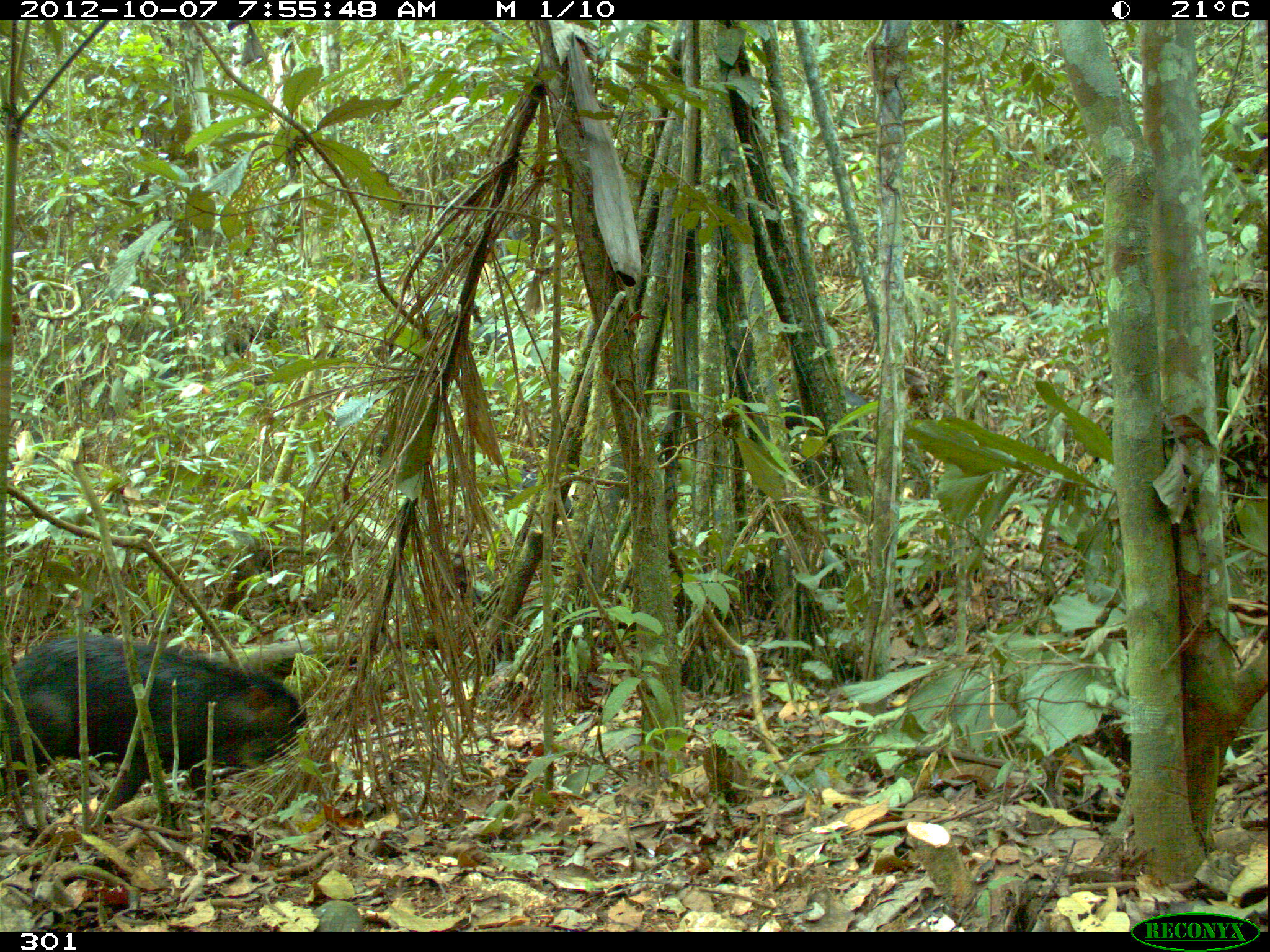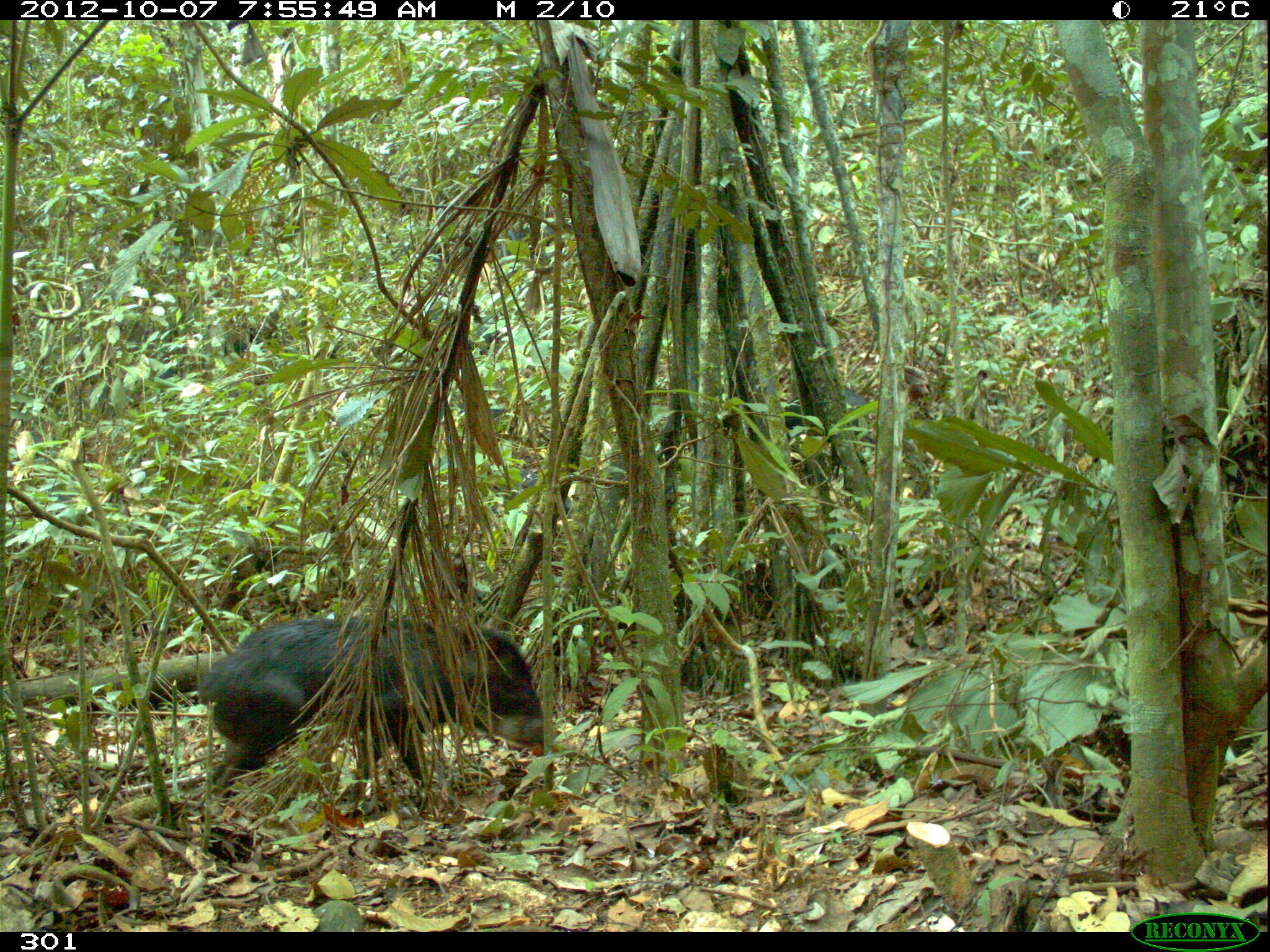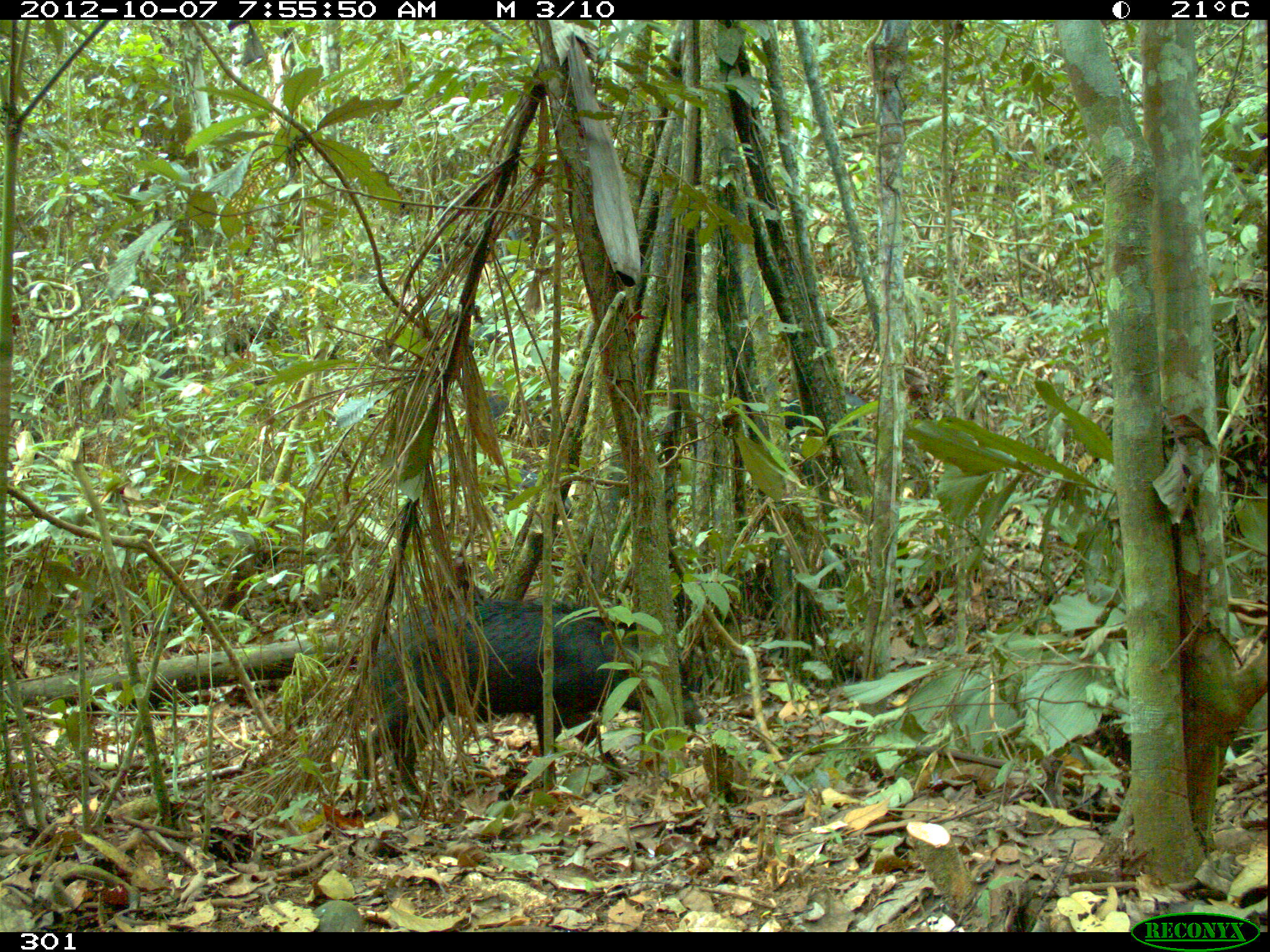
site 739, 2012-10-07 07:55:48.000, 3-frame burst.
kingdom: Animalia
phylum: Chordata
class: Mammalia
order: Artiodactyla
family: Tayassuidae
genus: Tayassu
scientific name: Tayassu pecari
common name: white-lipped peccary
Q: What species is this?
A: Tayassu pecari (white-lipped peccary).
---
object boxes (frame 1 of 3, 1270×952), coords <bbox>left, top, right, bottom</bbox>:
tayassu pecari: <bbox>0, 634, 309, 824</bbox>; <bbox>783, 389, 876, 448</bbox>; <bbox>490, 464, 572, 520</bbox>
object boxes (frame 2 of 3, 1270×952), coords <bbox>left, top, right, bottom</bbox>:
tayassu pecari: <bbox>201, 614, 543, 795</bbox>; <bbox>763, 385, 876, 446</bbox>; <bbox>492, 470, 573, 519</bbox>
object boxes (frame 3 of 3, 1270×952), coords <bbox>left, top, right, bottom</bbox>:
tayassu pecari: <bbox>350, 597, 706, 799</bbox>; <bbox>486, 466, 573, 527</bbox>; <bbox>423, 305, 509, 357</bbox>; <bbox>779, 393, 867, 442</bbox>; <bbox>485, 395, 561, 450</bbox>